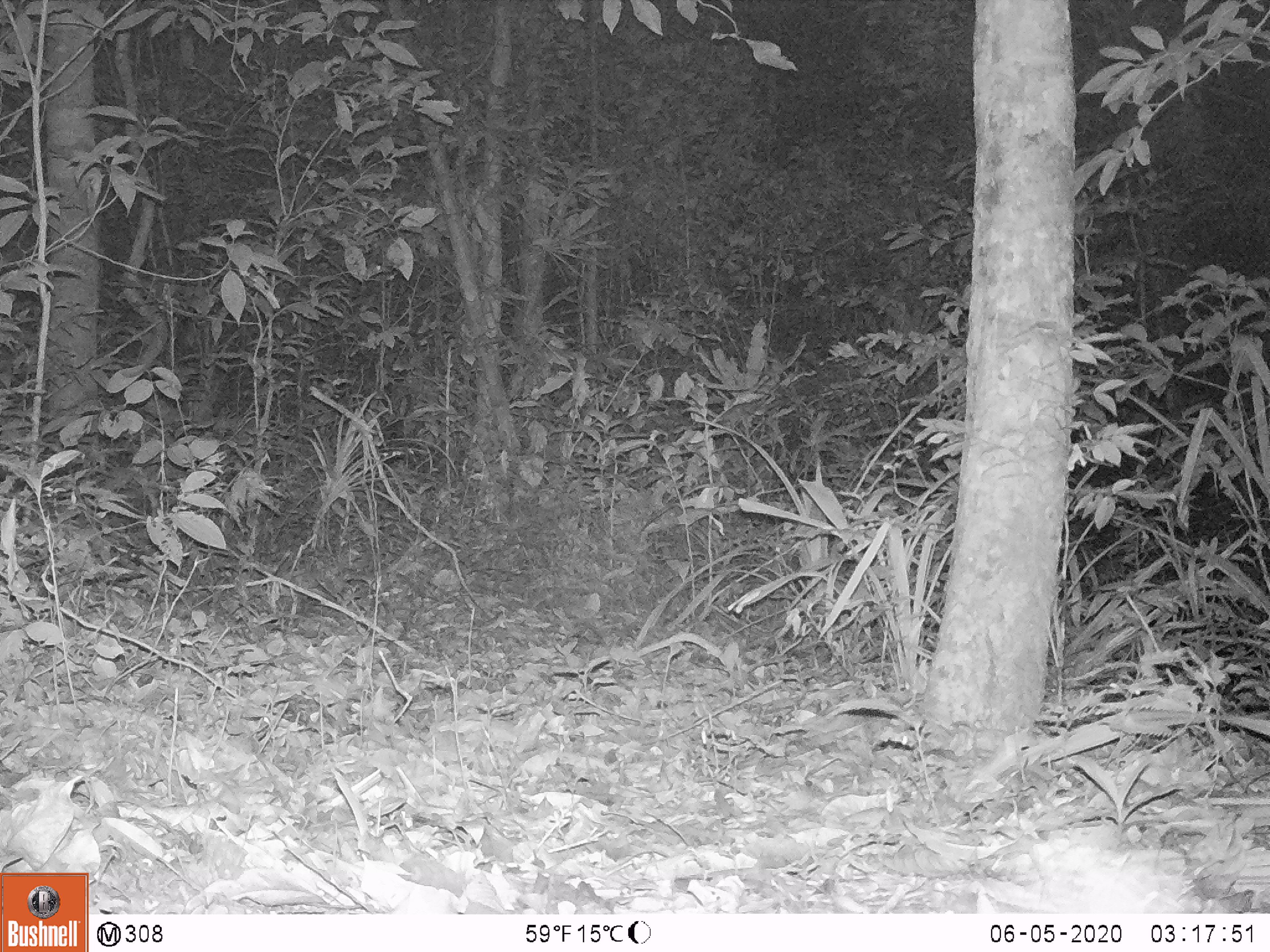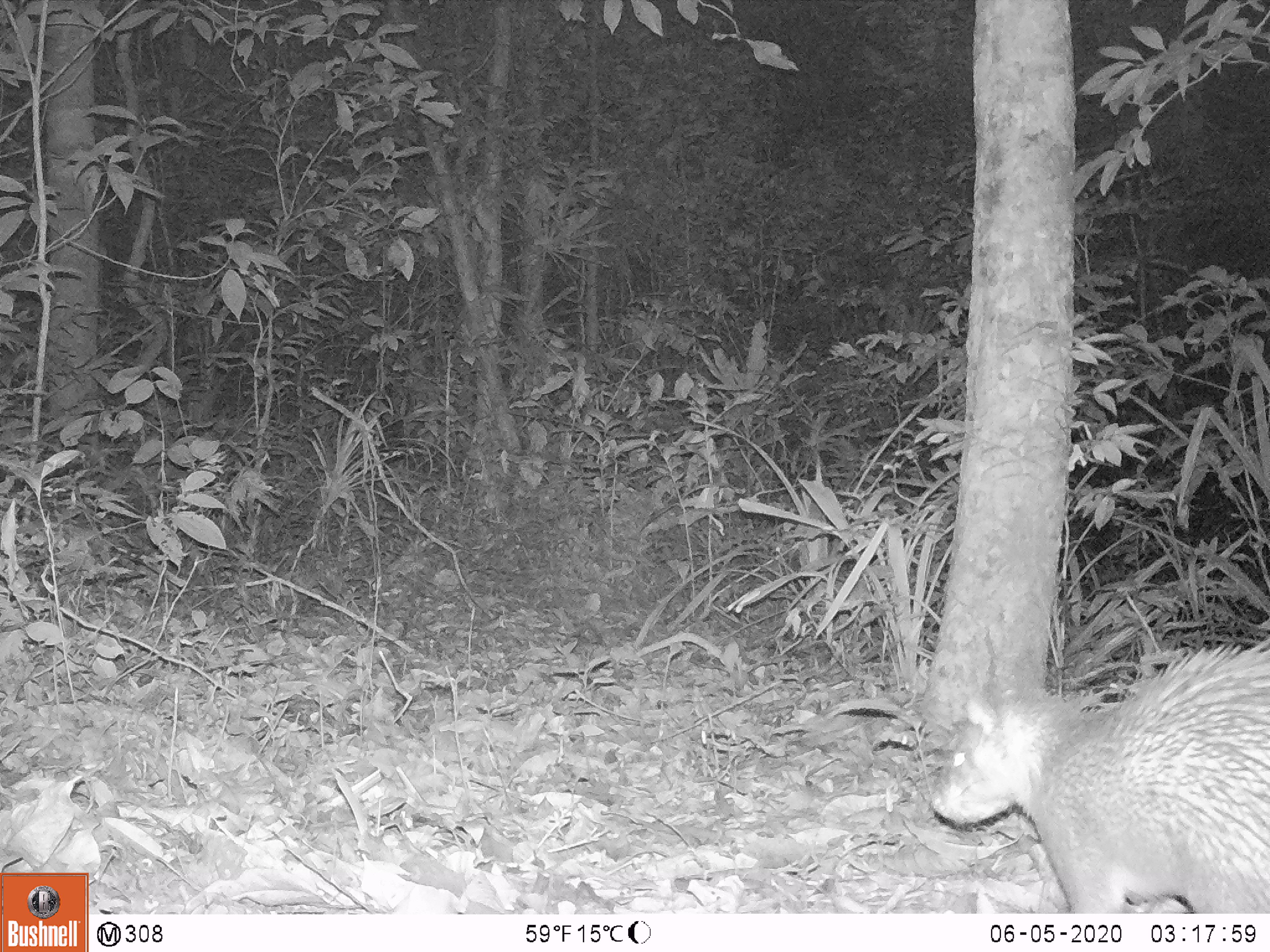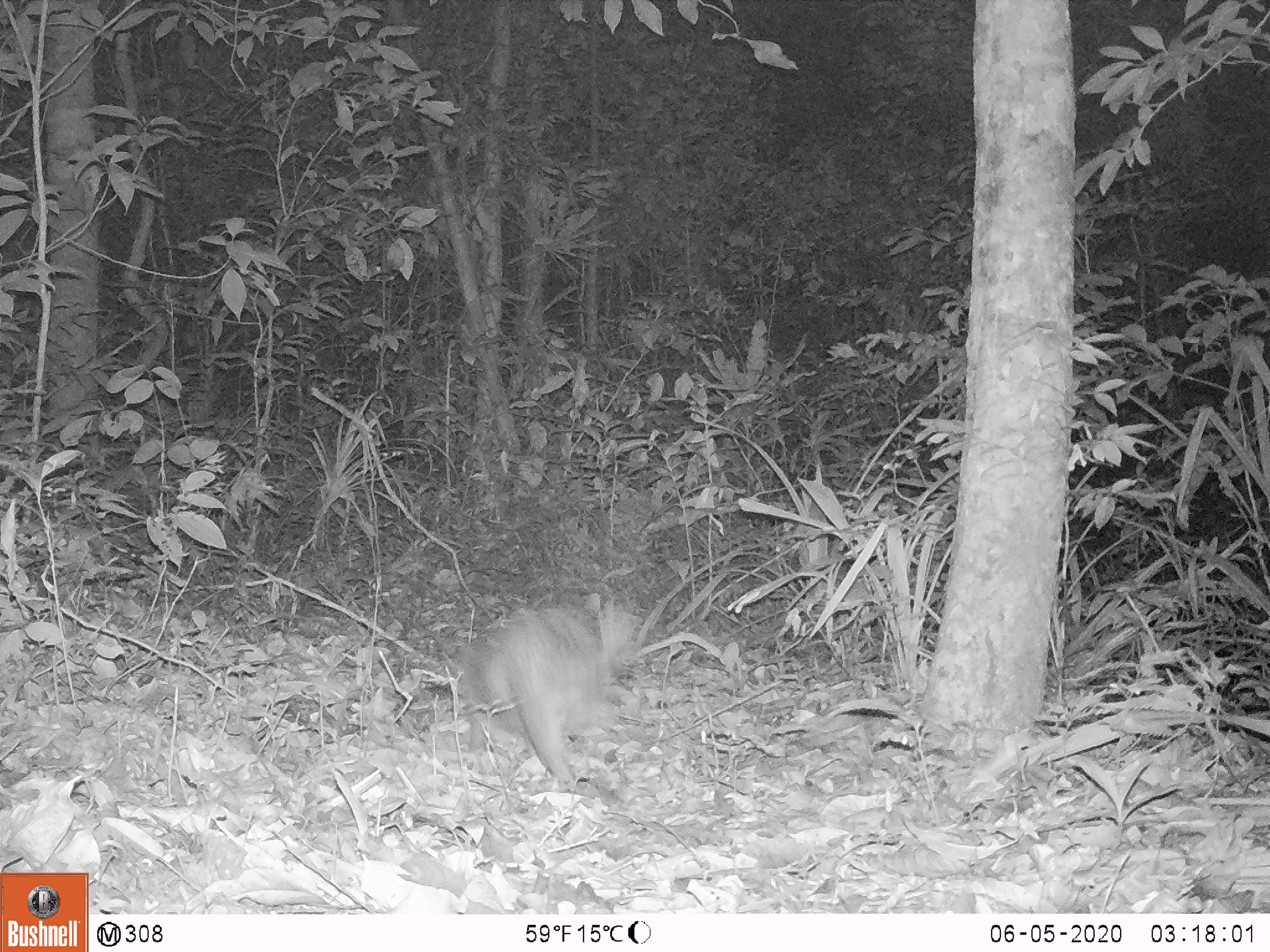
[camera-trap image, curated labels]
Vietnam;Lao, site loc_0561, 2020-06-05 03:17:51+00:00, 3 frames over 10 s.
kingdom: Animalia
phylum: Chordata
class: Mammalia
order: Rodentia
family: Hystricidae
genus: Atherurus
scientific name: Atherurus macrourus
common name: asiatic brush-tailed porcupine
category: asiatic brush tailed porcupine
Asiatic brush tailed porcupine (asiatic brush-tailed porcupine) (Atherurus macrourus). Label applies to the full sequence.